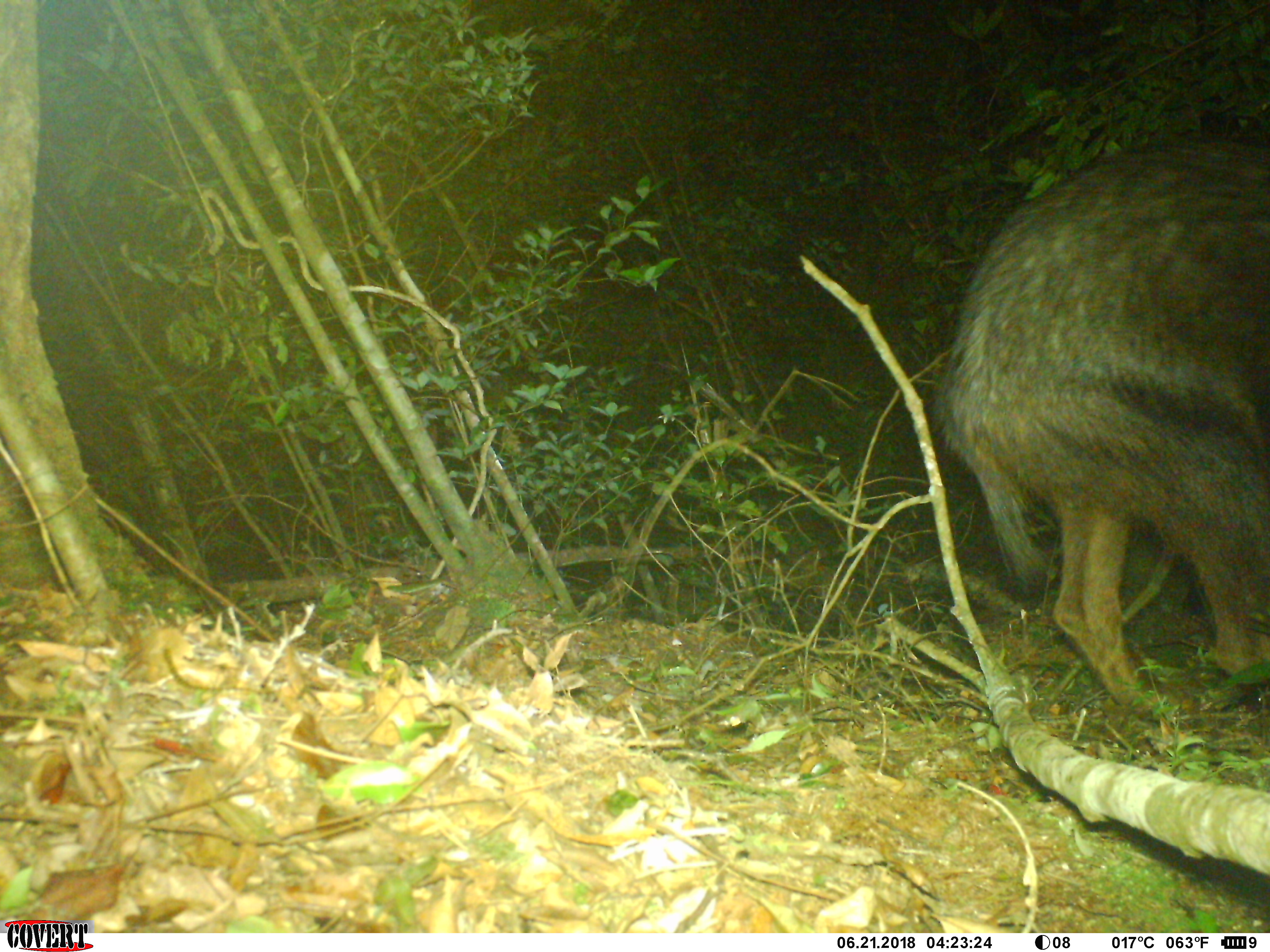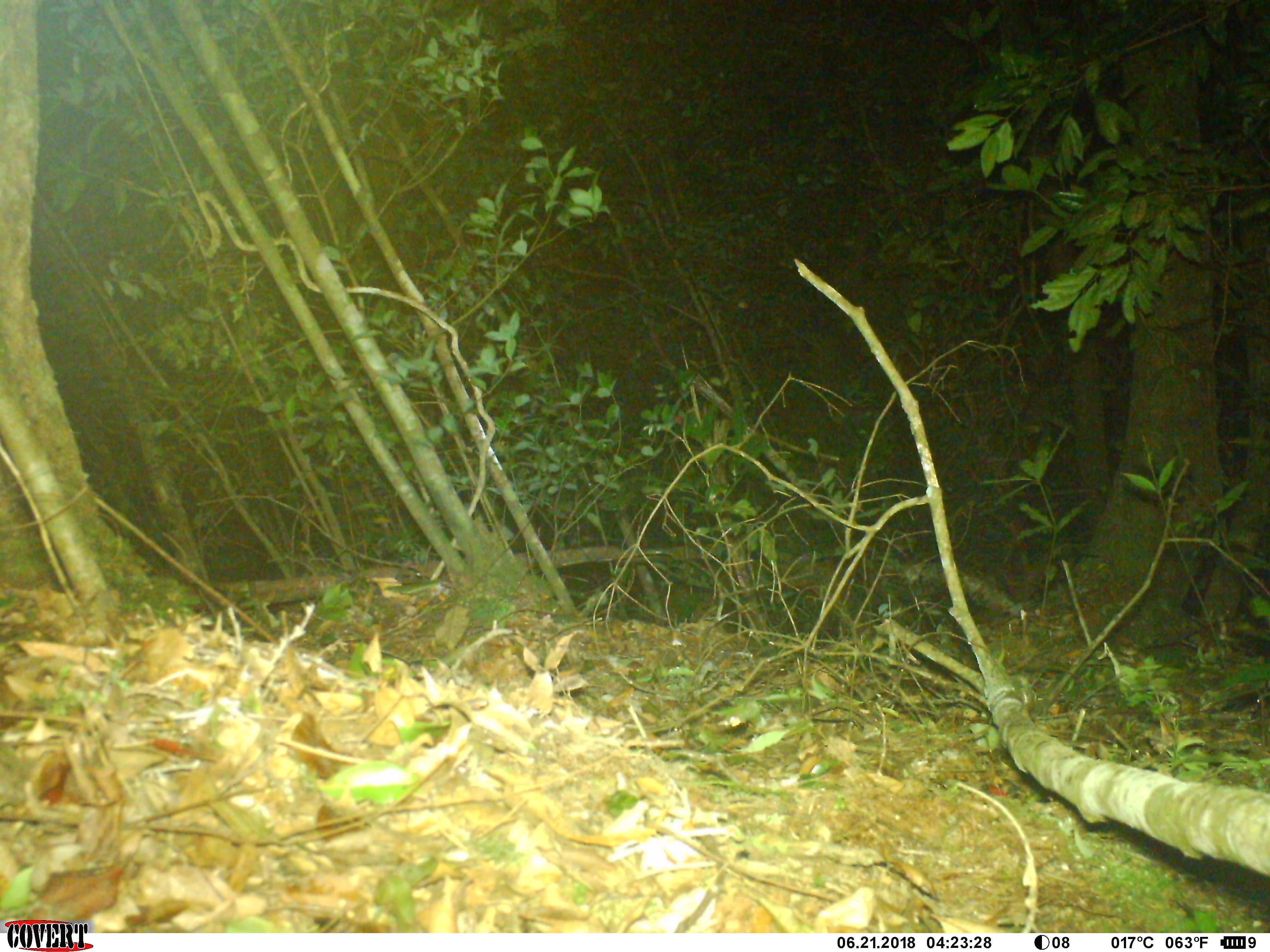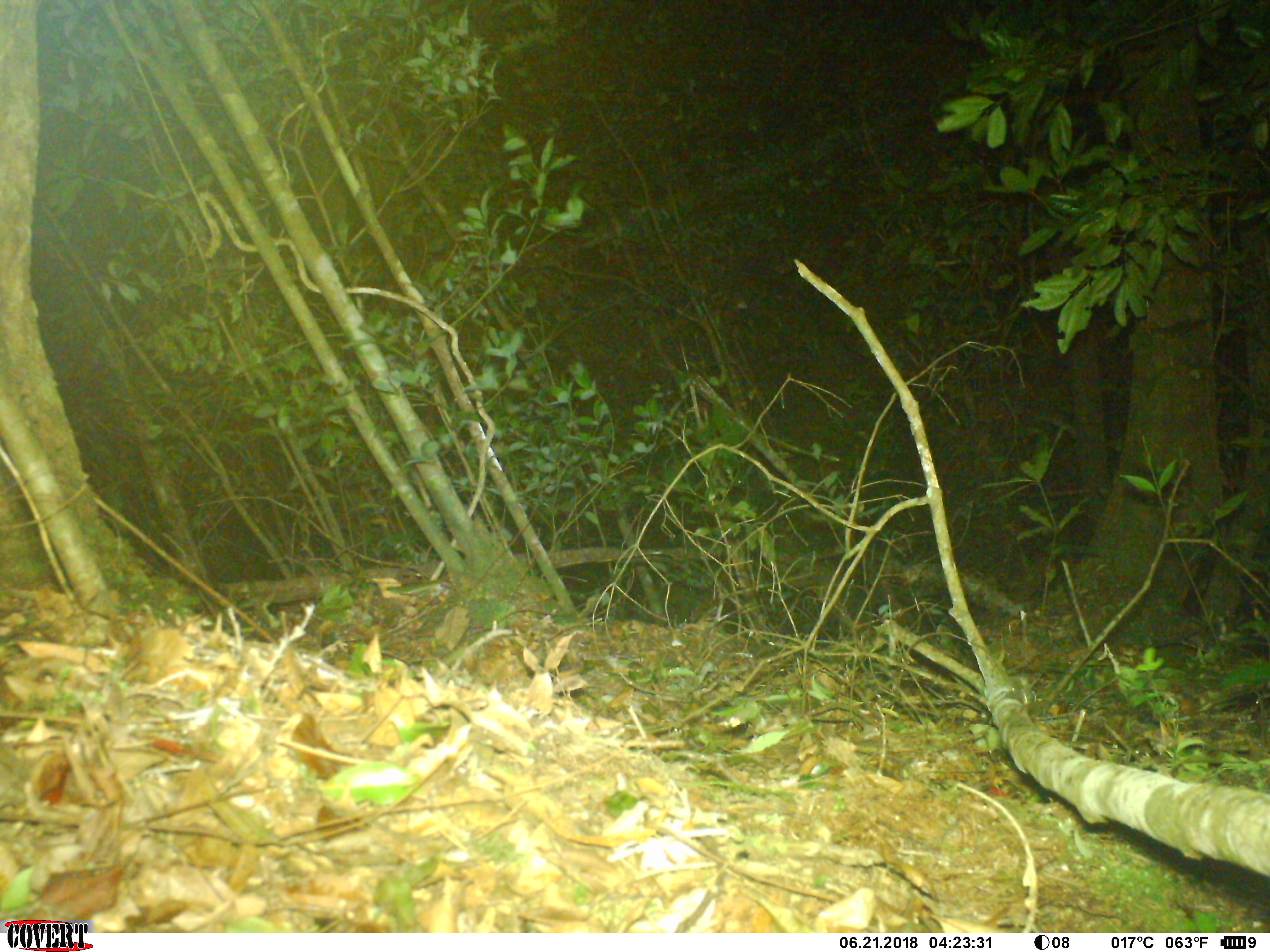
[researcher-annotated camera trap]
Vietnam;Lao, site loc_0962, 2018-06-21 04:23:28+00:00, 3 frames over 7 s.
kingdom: Animalia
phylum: Chordata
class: Mammalia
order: Artiodactyla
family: Bovidae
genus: Capricornis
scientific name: Capricornis sumatraensis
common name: chinese serow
Chinese serow (Capricornis sumatraensis). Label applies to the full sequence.